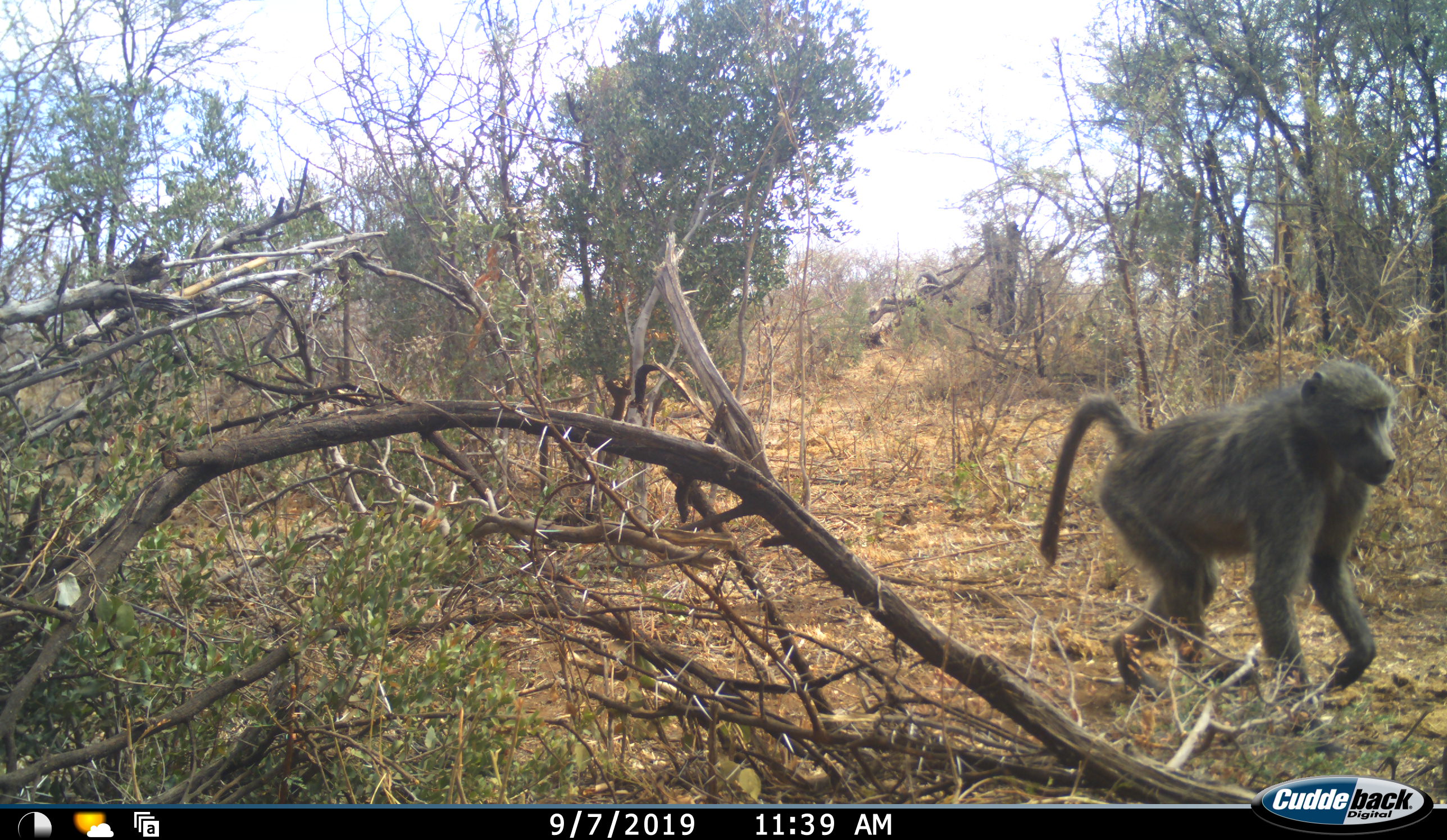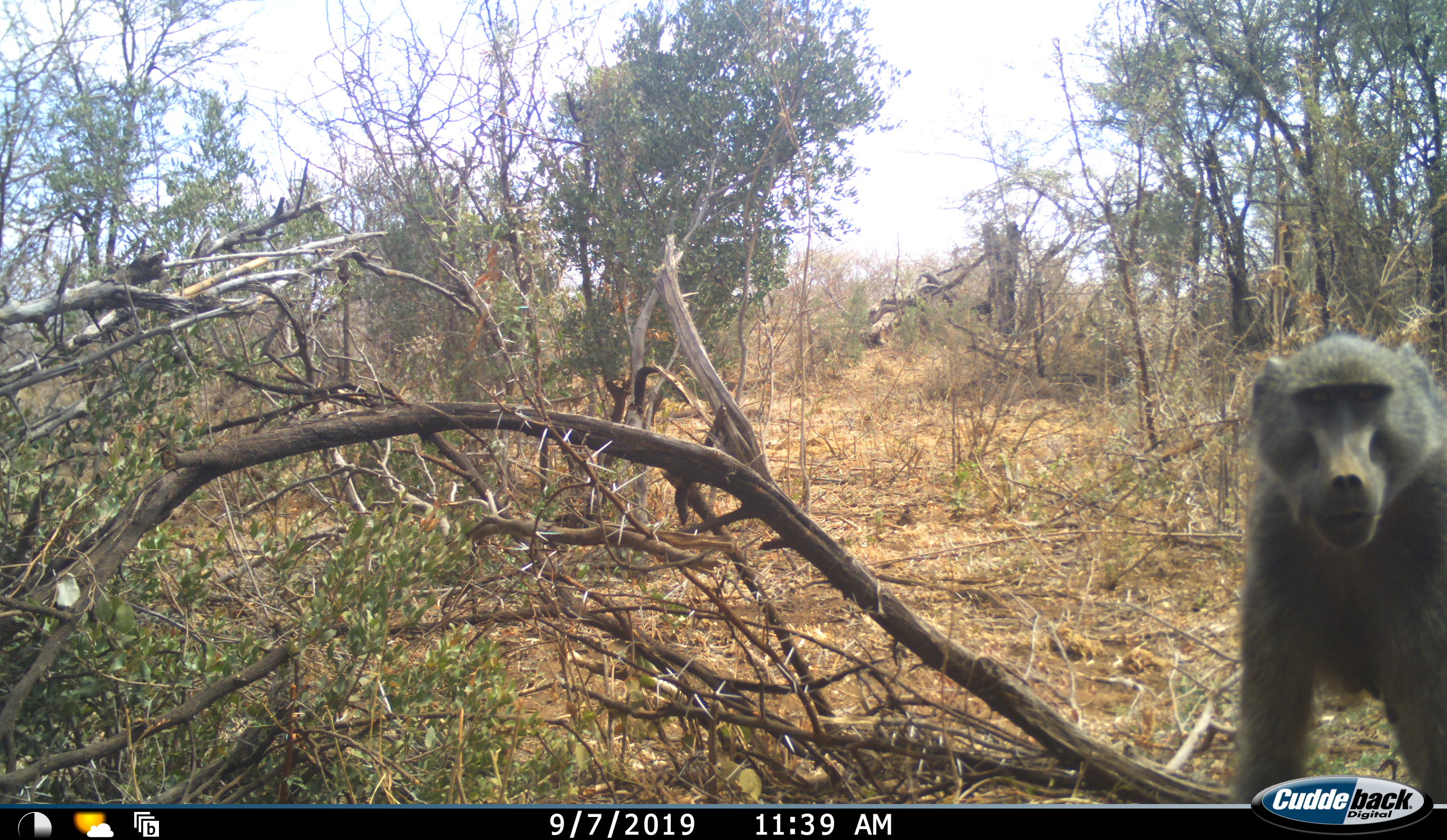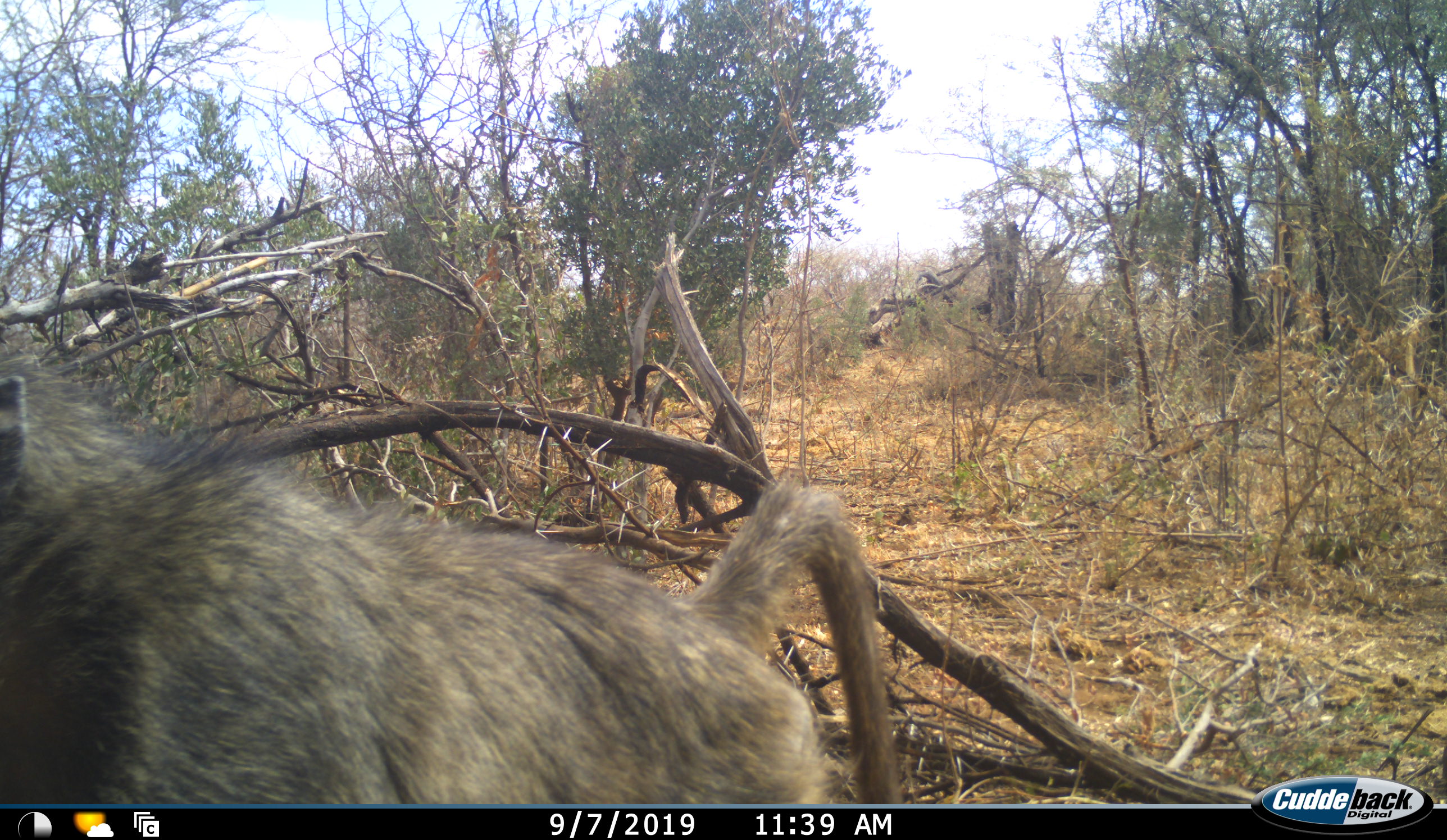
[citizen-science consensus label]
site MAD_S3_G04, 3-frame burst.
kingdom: Animalia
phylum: Chordata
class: Mammalia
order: Primates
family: Cercopithecidae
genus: Papio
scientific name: Papio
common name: baboon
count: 1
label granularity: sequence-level